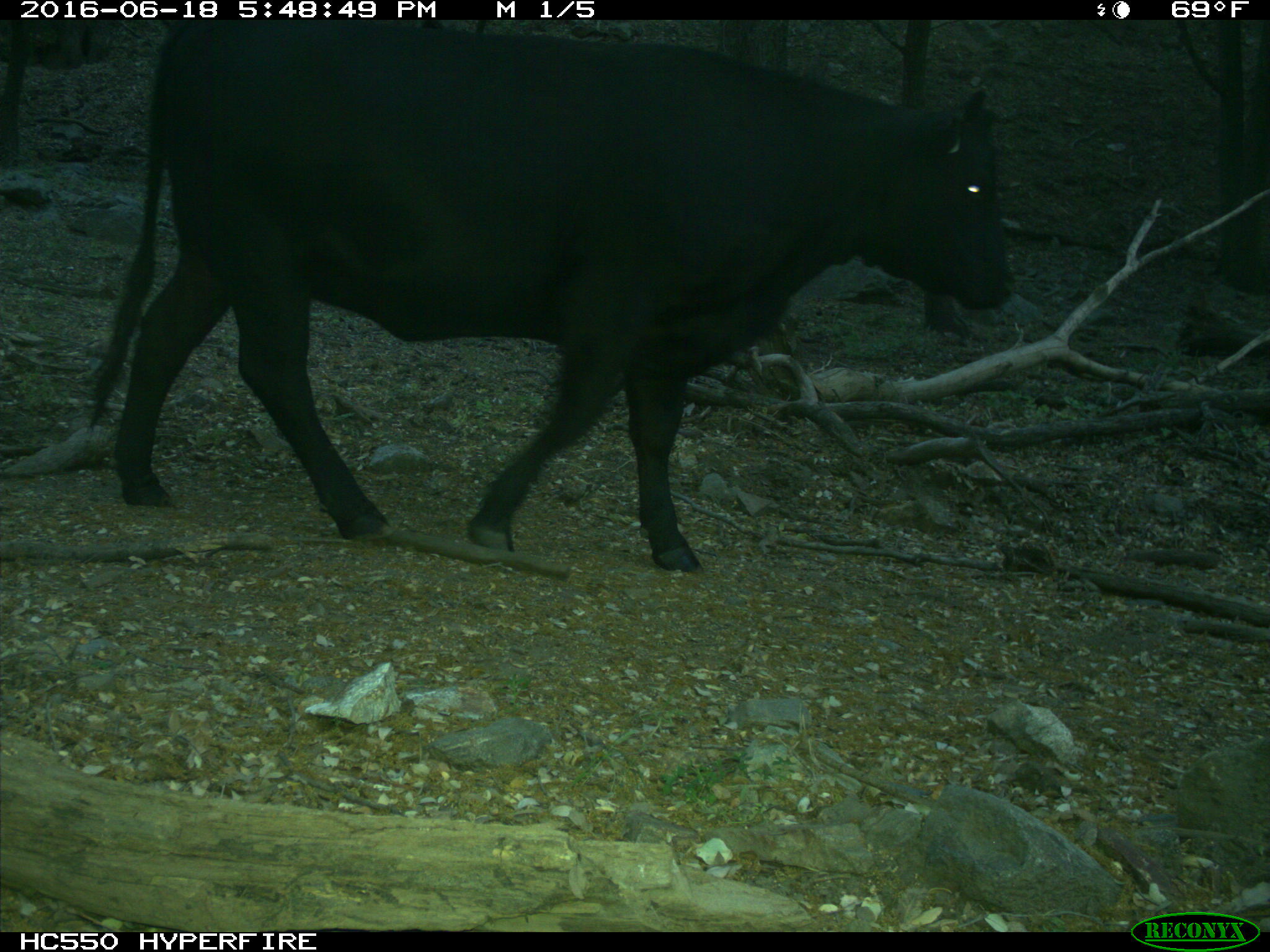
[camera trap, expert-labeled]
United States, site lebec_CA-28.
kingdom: Animalia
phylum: Chordata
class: Mammalia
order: Artiodactyla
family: Bovidae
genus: Bos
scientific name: Bos taurus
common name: domestic cow